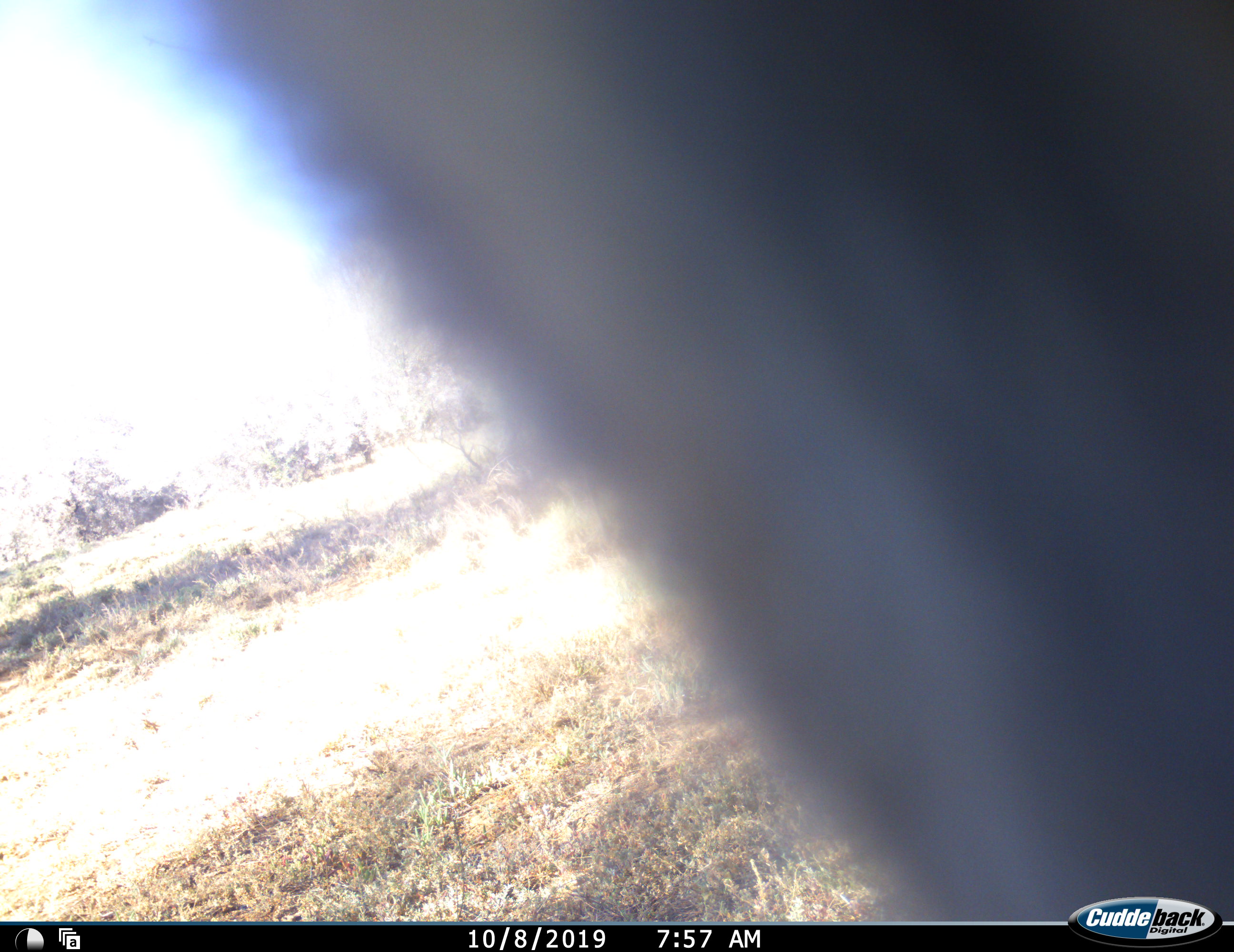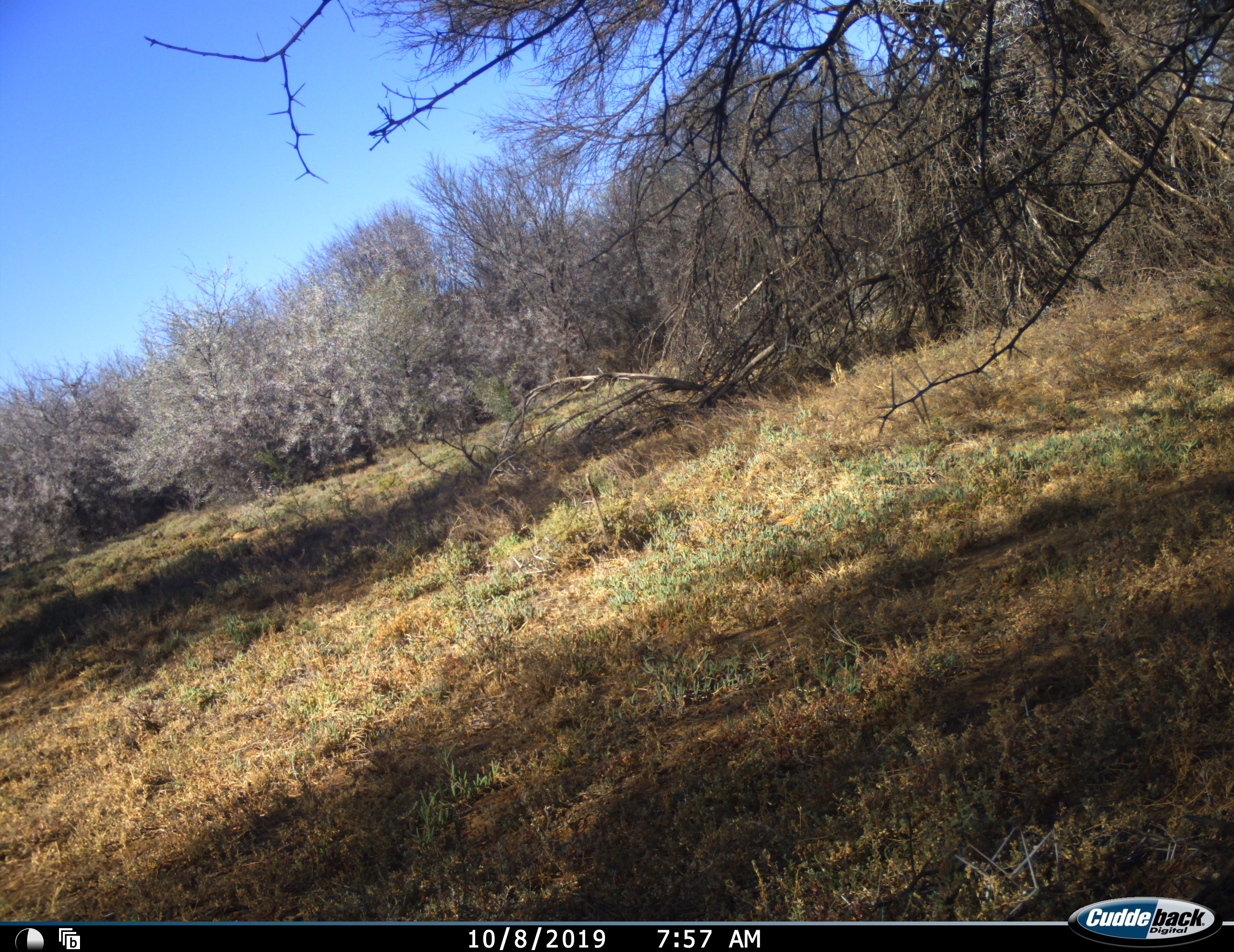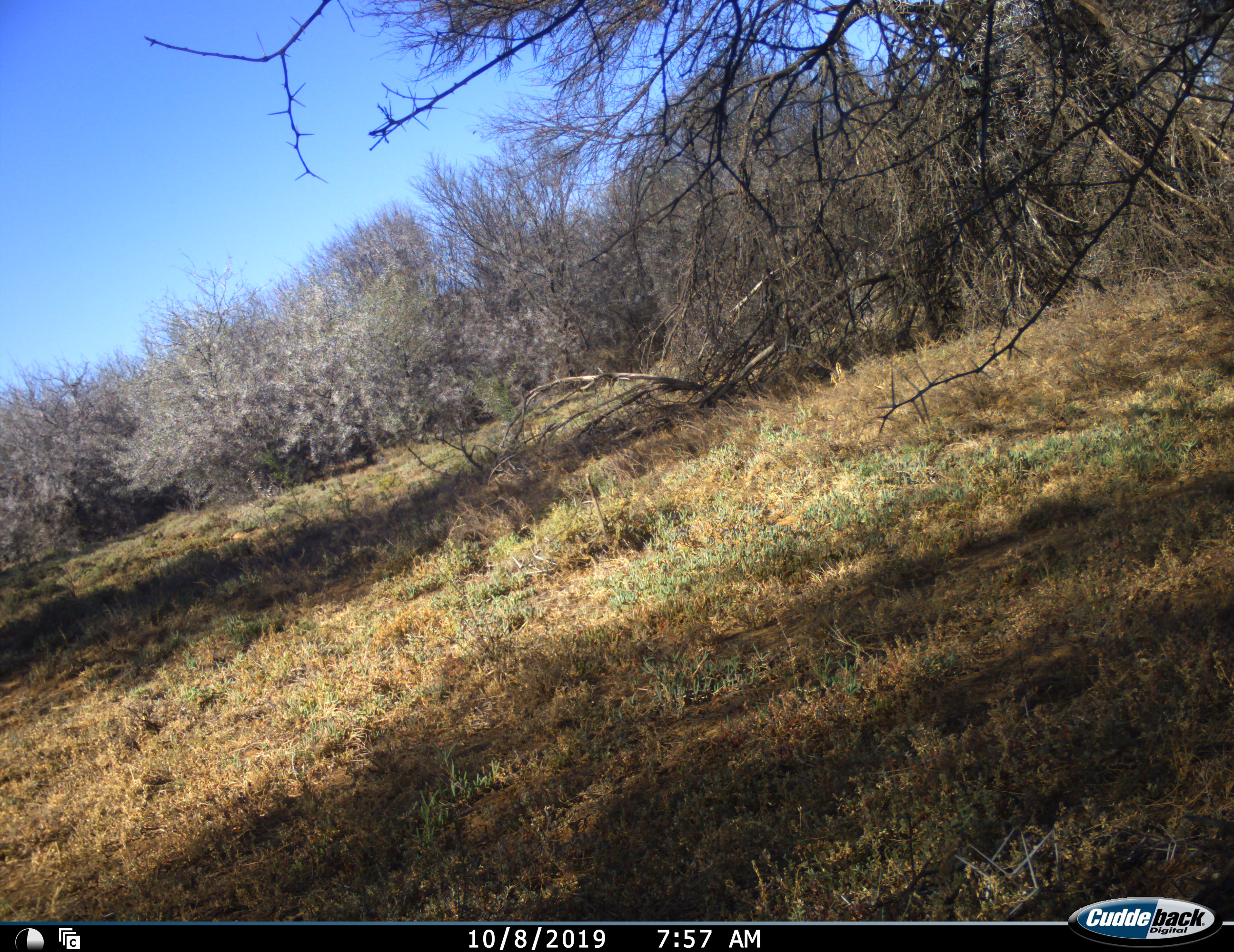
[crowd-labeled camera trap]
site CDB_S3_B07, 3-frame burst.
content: unidentified animal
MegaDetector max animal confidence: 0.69